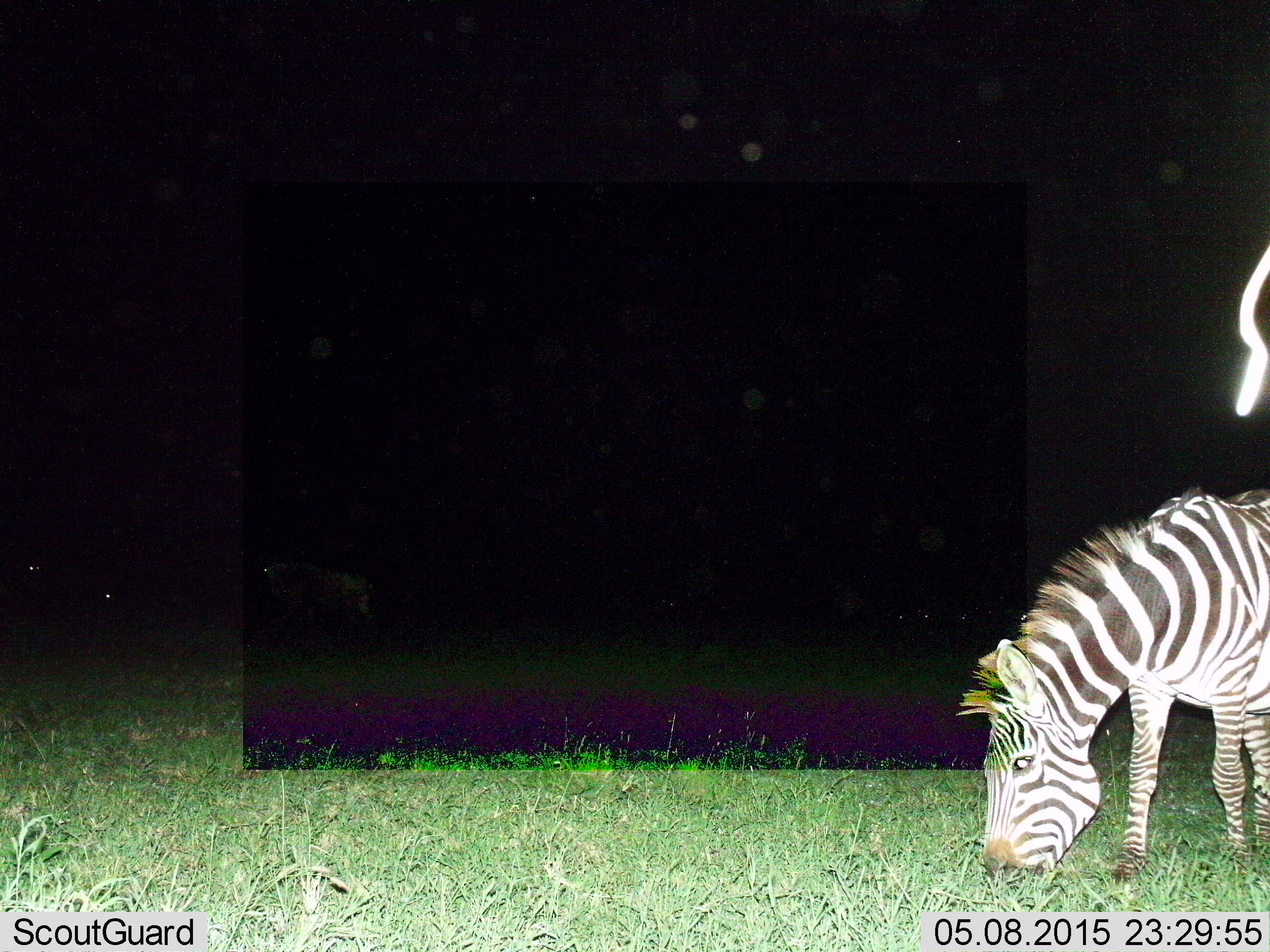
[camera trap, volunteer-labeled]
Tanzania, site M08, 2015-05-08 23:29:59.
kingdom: Animalia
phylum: Chordata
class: Mammalia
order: Perissodactyla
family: Equidae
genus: Equus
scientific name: Equus quagga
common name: plains zebra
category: zebra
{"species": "zebra (plains zebra) (Equus quagga)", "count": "1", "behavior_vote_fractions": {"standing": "19%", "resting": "0%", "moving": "12%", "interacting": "0%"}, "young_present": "0%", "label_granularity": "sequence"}